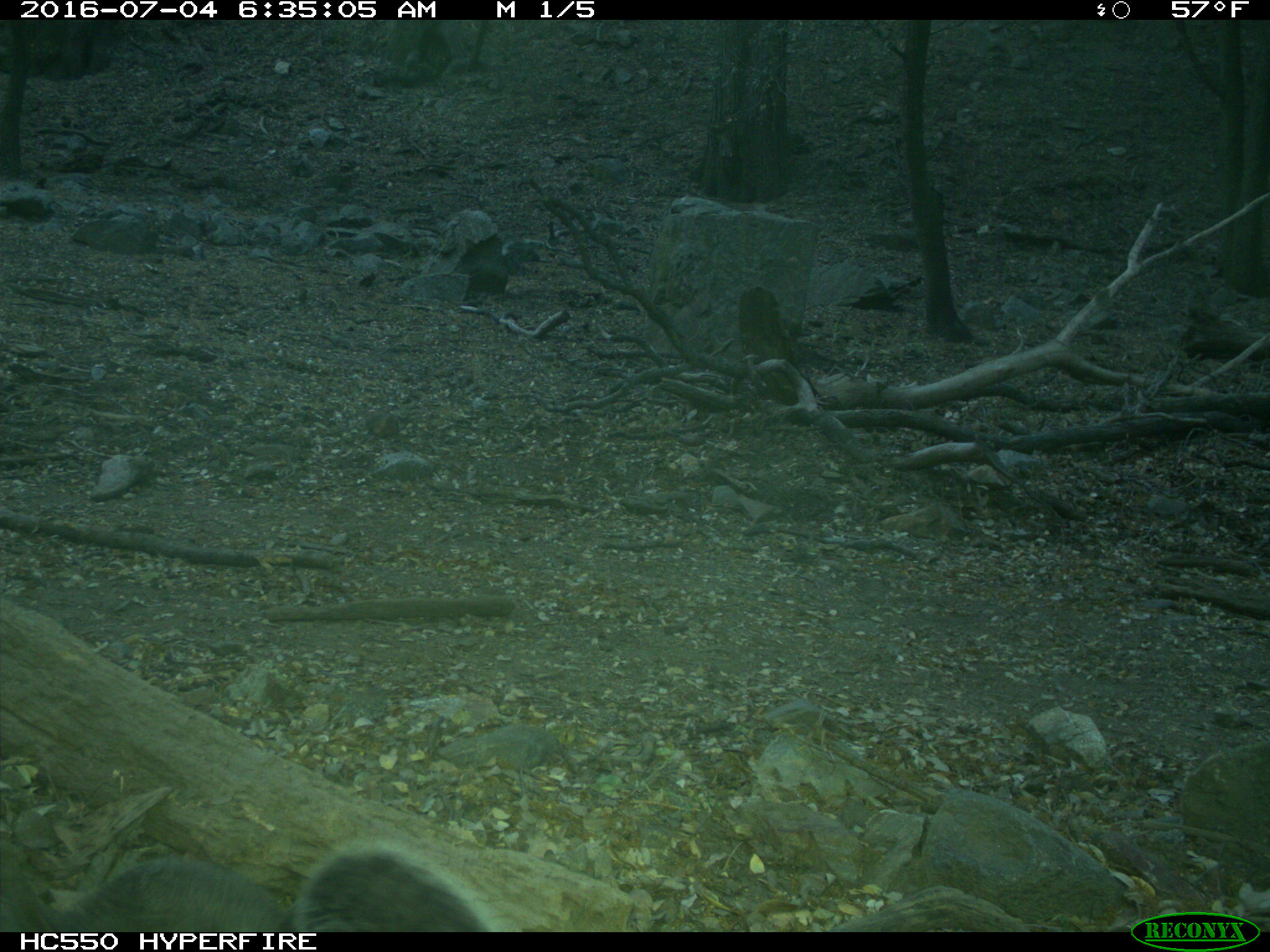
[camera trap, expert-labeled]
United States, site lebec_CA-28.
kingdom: Animalia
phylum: Chordata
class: Mammalia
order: Rodentia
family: Sciuridae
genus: Sciurus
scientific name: Sciurus carolinensis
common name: eastern gray squirrel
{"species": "Sciurus carolinensis (eastern gray squirrel)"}